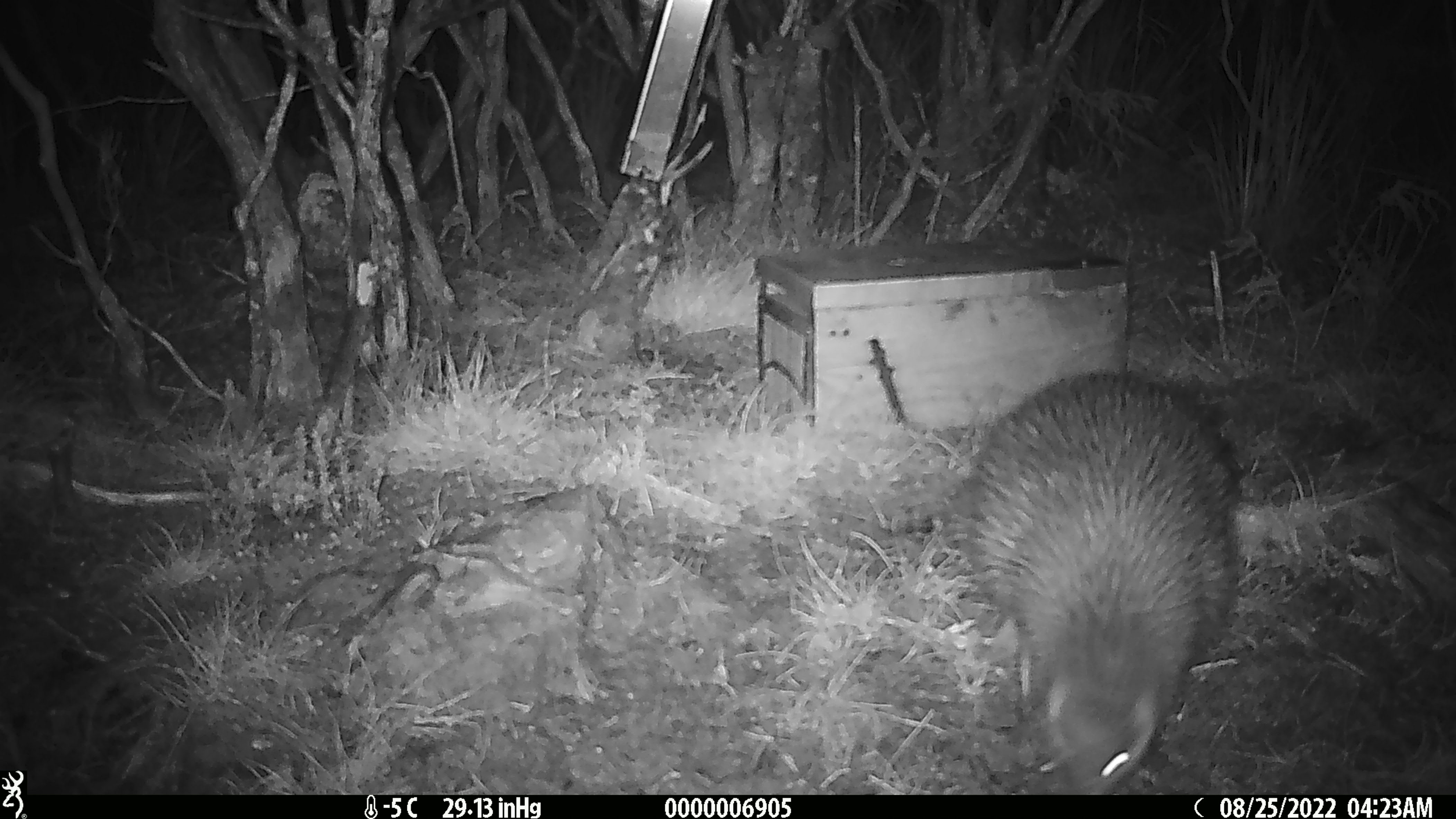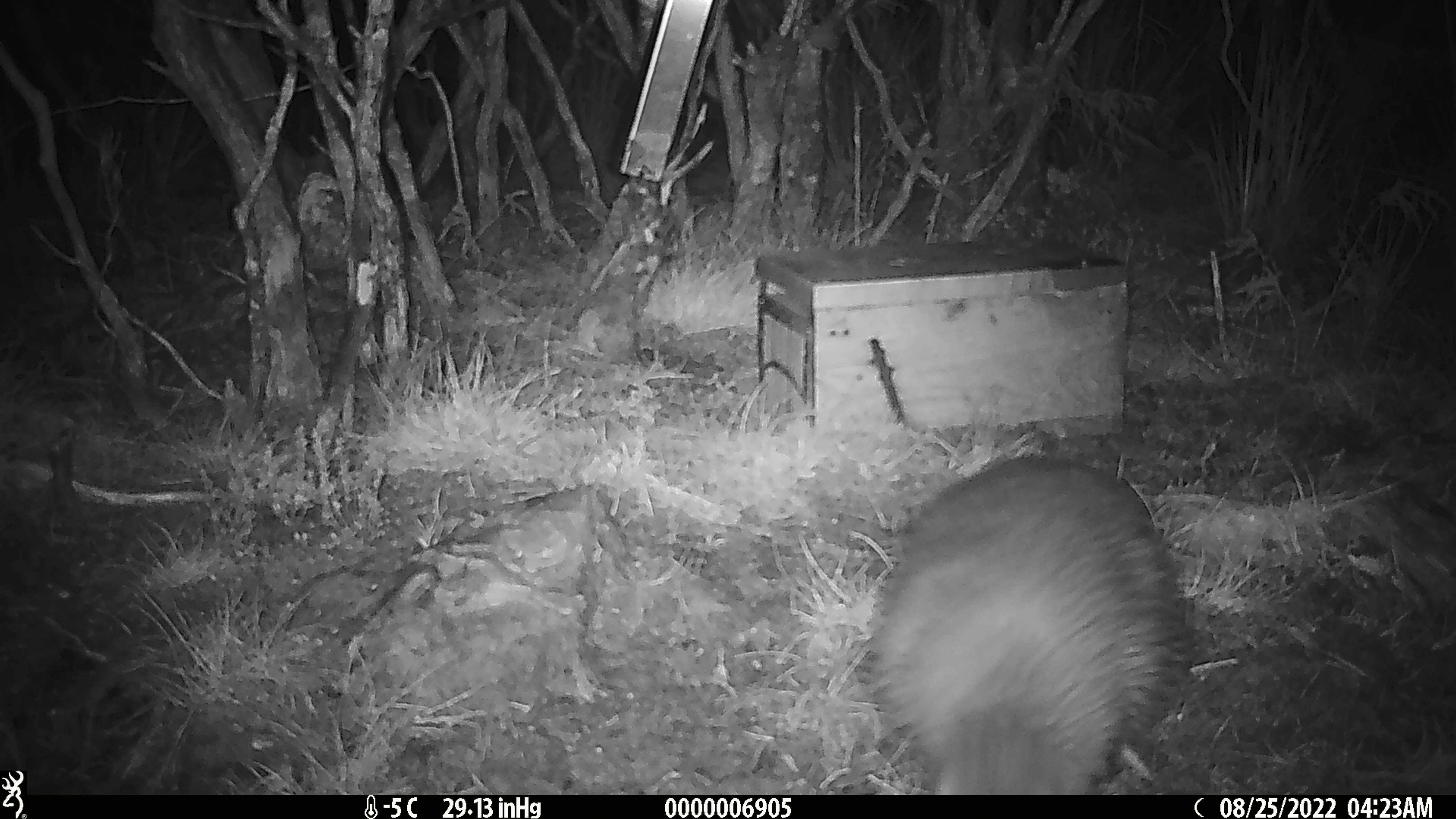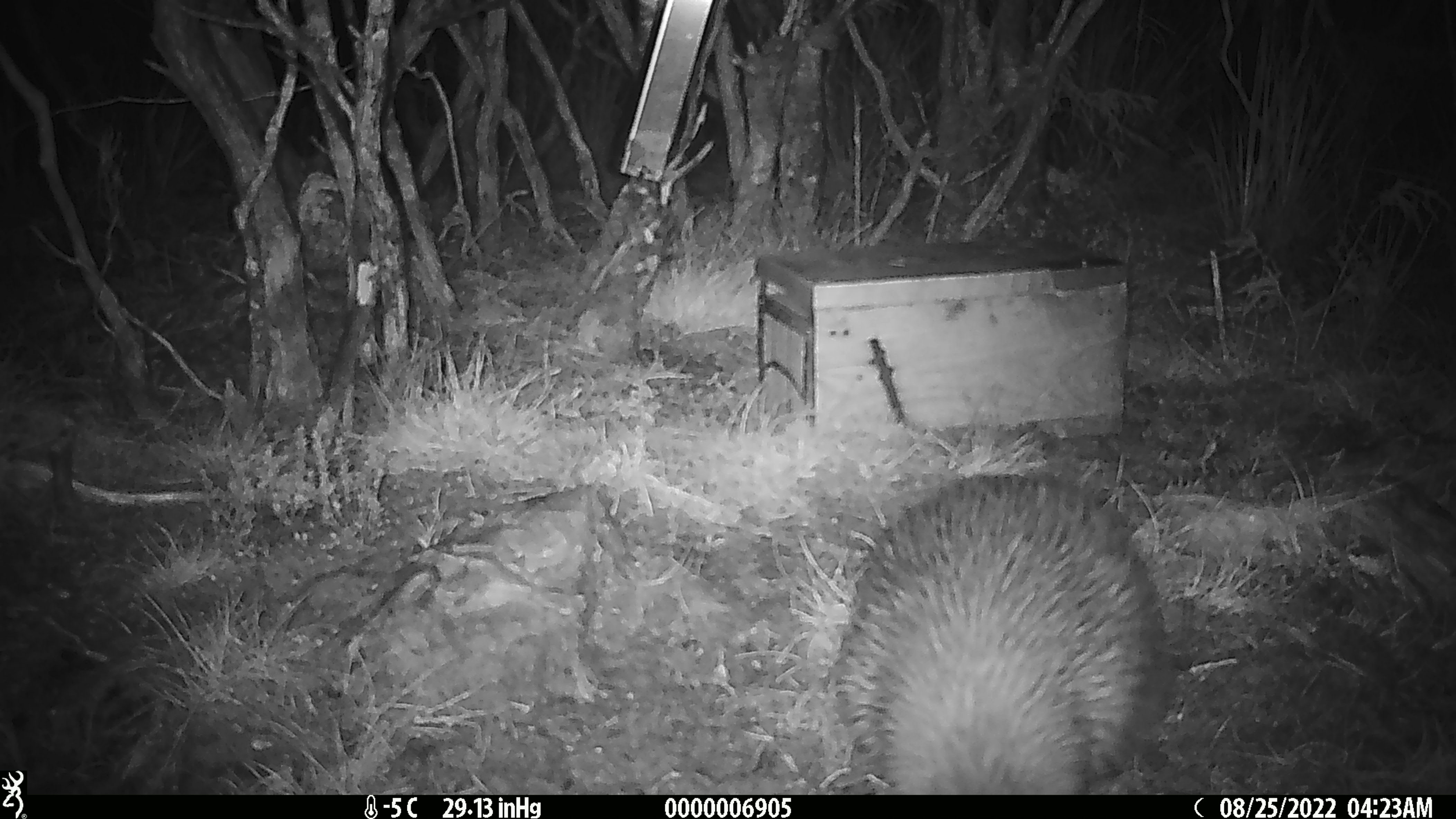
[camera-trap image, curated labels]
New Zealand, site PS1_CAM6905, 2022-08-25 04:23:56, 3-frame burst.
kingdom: Animalia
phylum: Chordata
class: Aves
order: Apterygiformes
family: Apterygidae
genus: Apteryx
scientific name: Apteryx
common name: kiwi